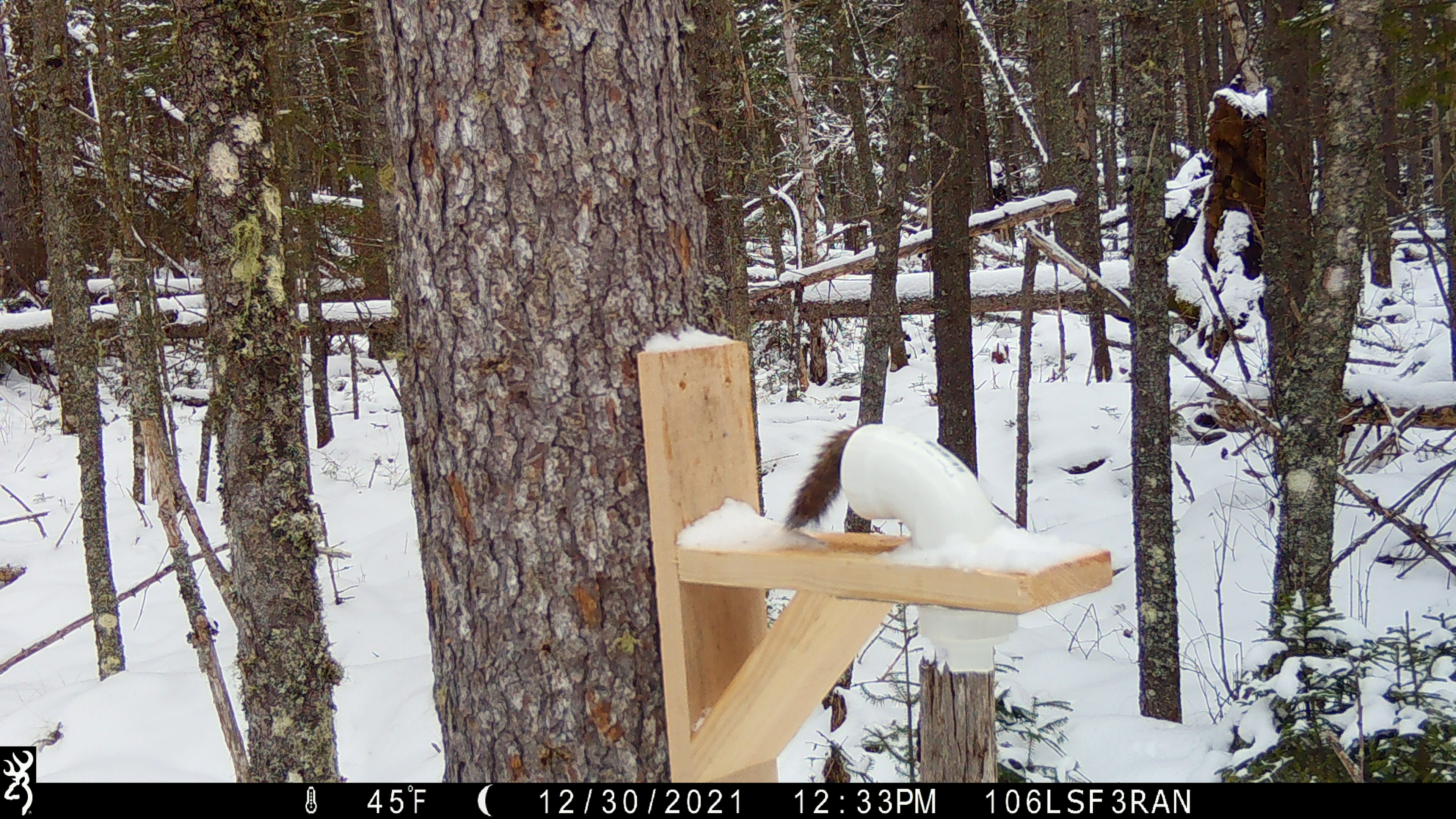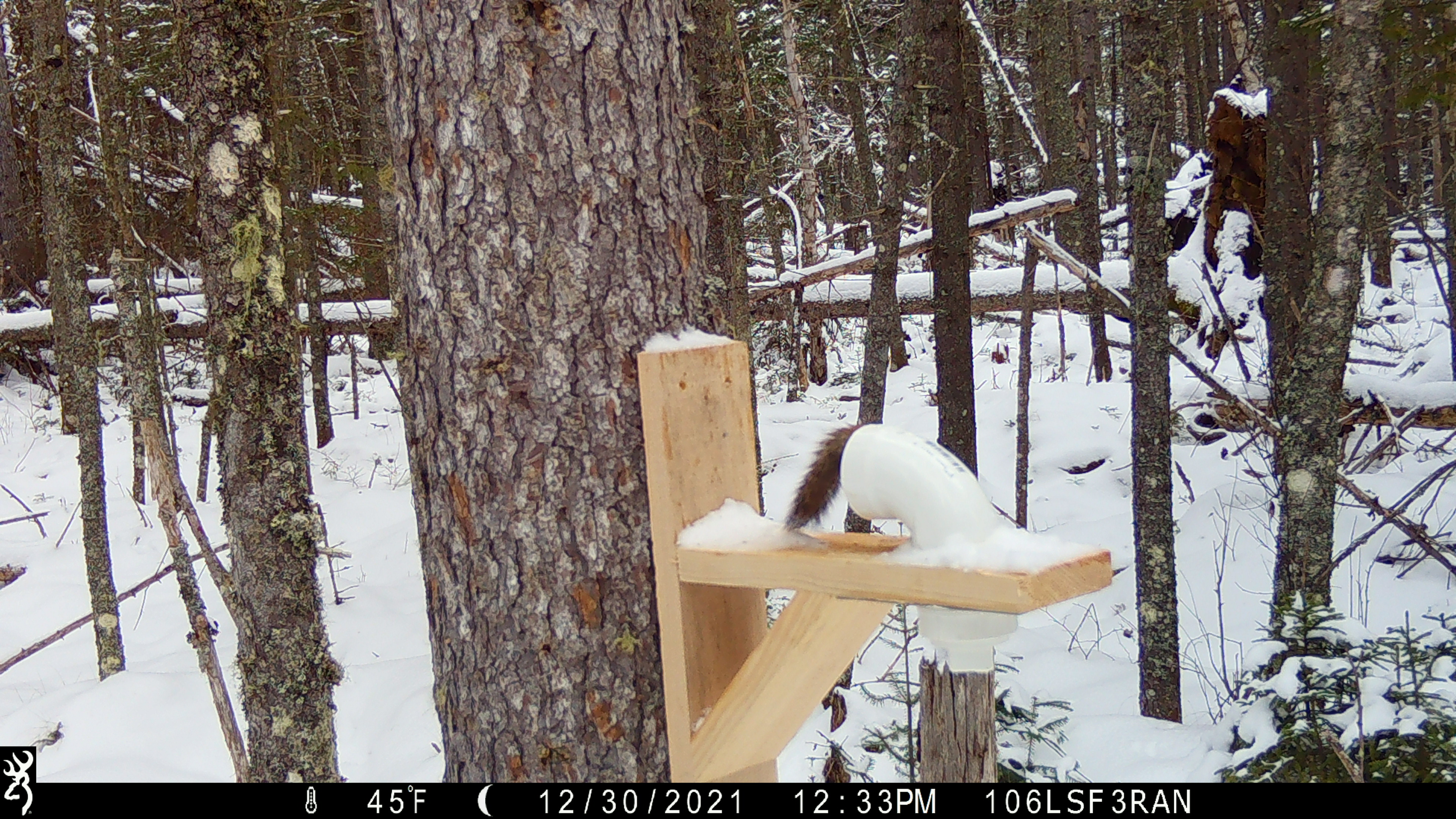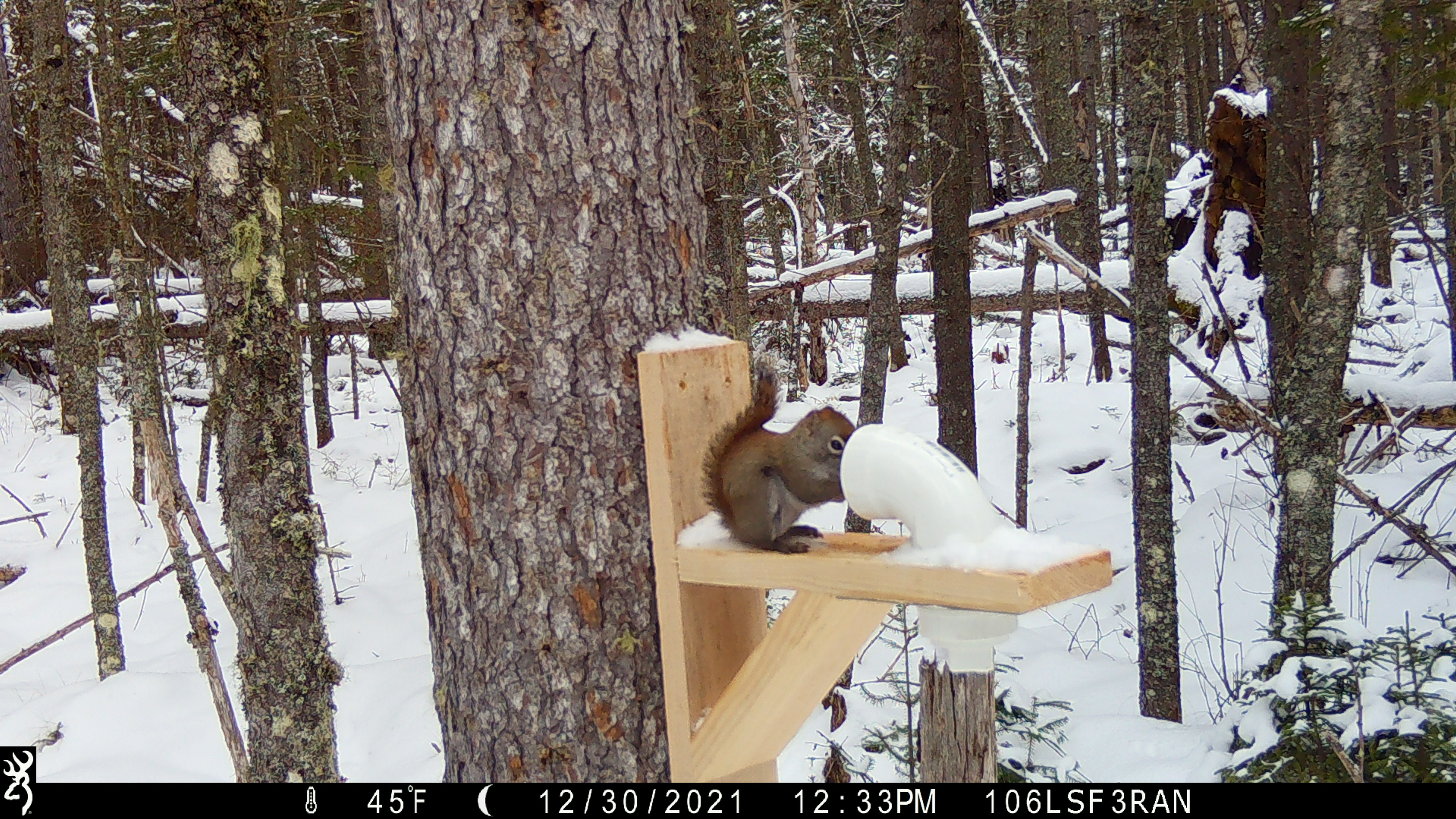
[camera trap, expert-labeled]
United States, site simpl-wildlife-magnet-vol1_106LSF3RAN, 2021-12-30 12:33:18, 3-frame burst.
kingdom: Animalia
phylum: Chordata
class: Mammalia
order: Rodentia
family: Sciuridae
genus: Tamiasciurus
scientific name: Tamiasciurus hudsonicus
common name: red squirrel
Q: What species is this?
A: Red squirrel (Tamiasciurus hudsonicus).